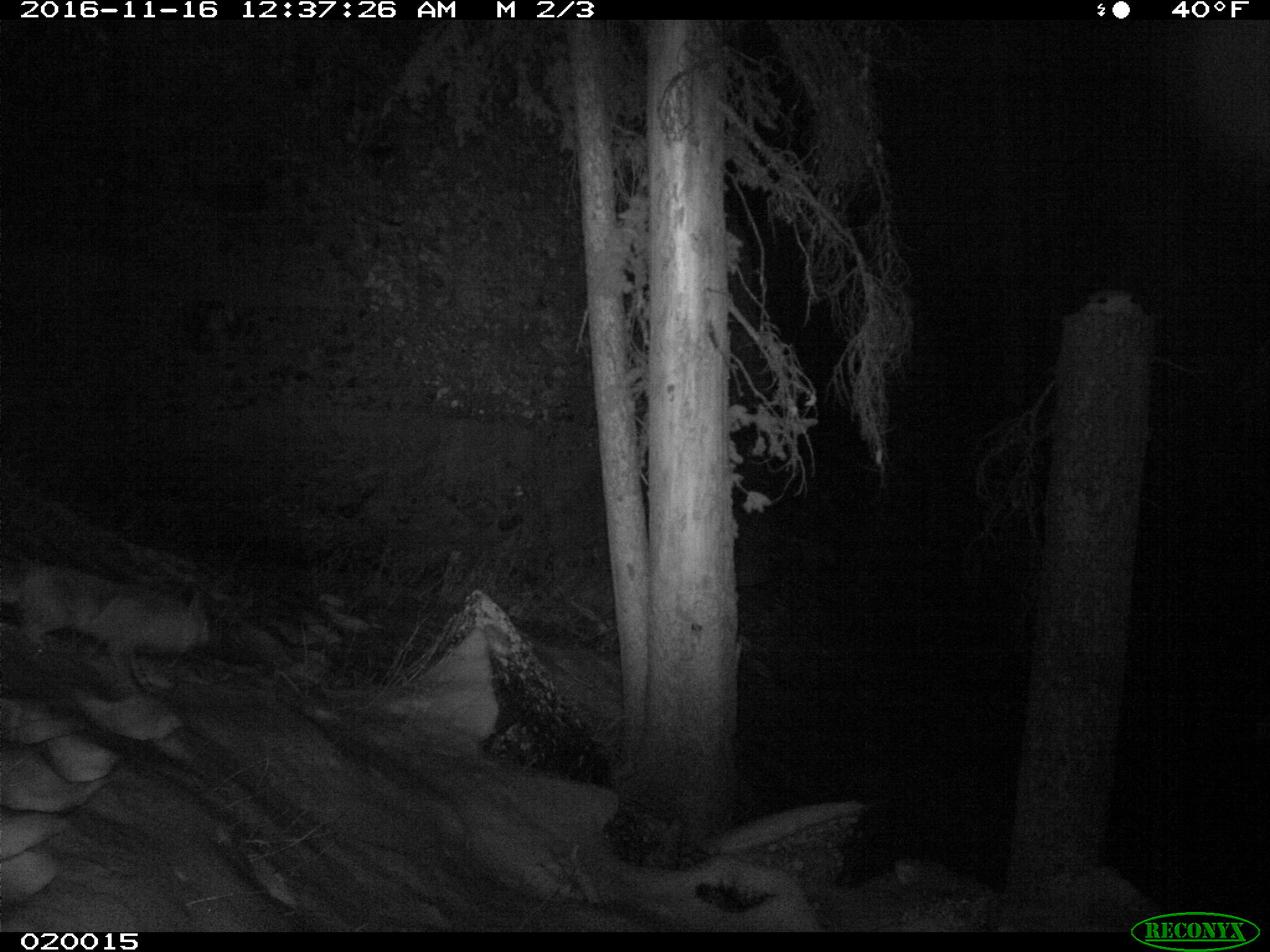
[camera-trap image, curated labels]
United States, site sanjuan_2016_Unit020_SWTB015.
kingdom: Animalia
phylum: Chordata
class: Mammalia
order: Carnivora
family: Canidae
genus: Vulpes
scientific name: Vulpes vulpes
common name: red fox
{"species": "Vulpes vulpes (red fox)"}